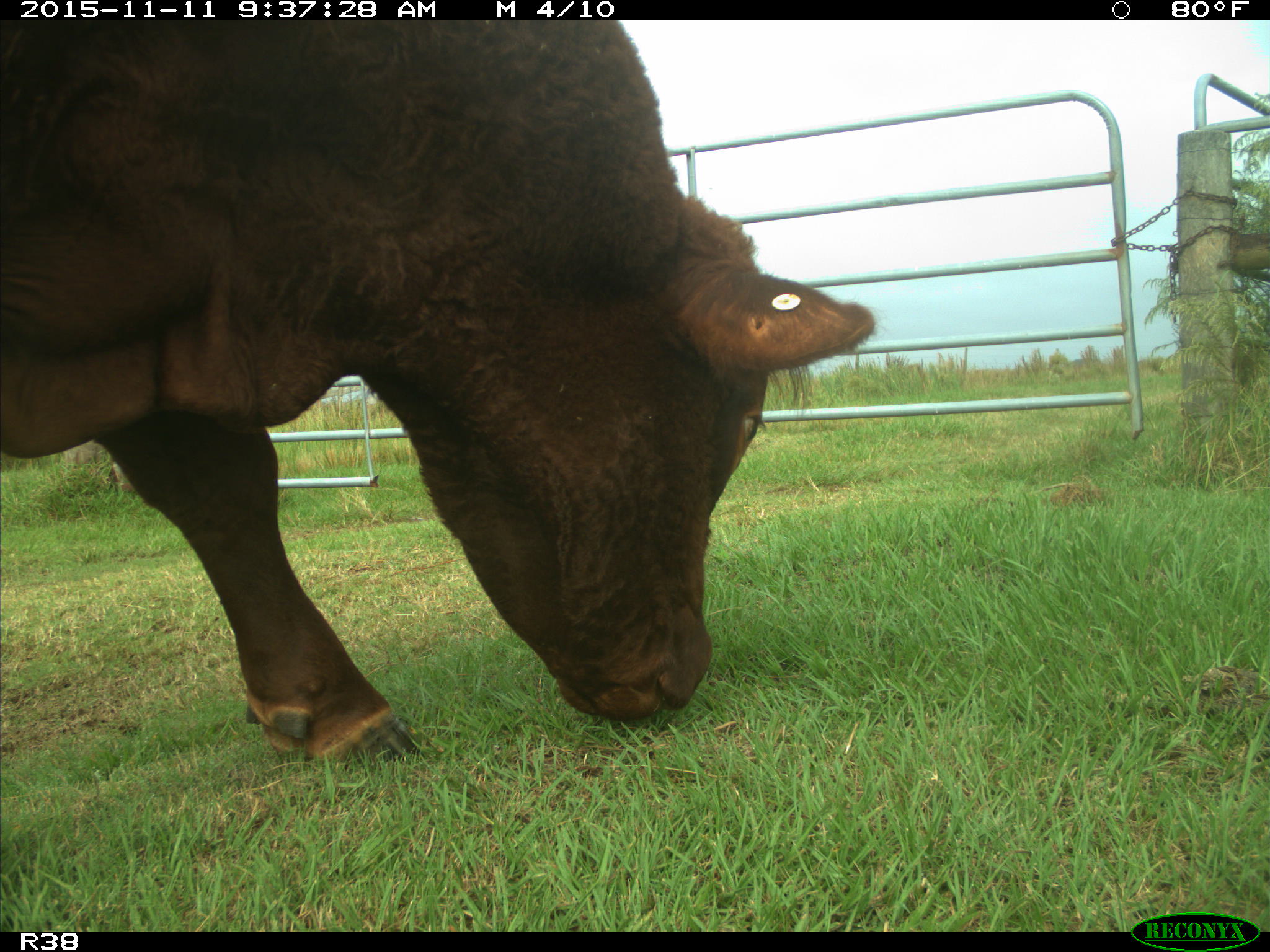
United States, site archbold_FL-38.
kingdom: Animalia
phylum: Chordata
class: Mammalia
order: Artiodactyla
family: Bovidae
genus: Bos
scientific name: Bos taurus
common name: domestic cow